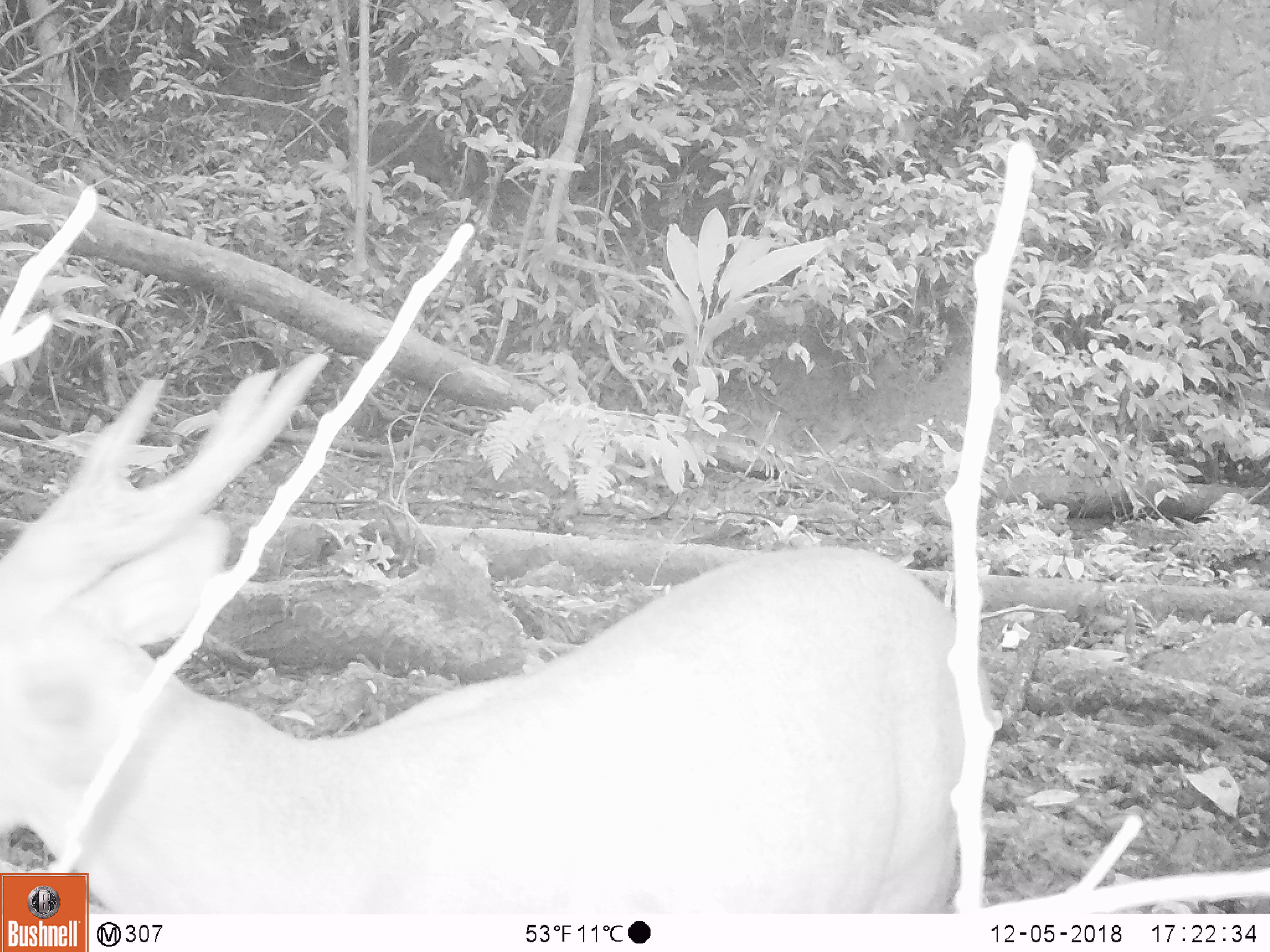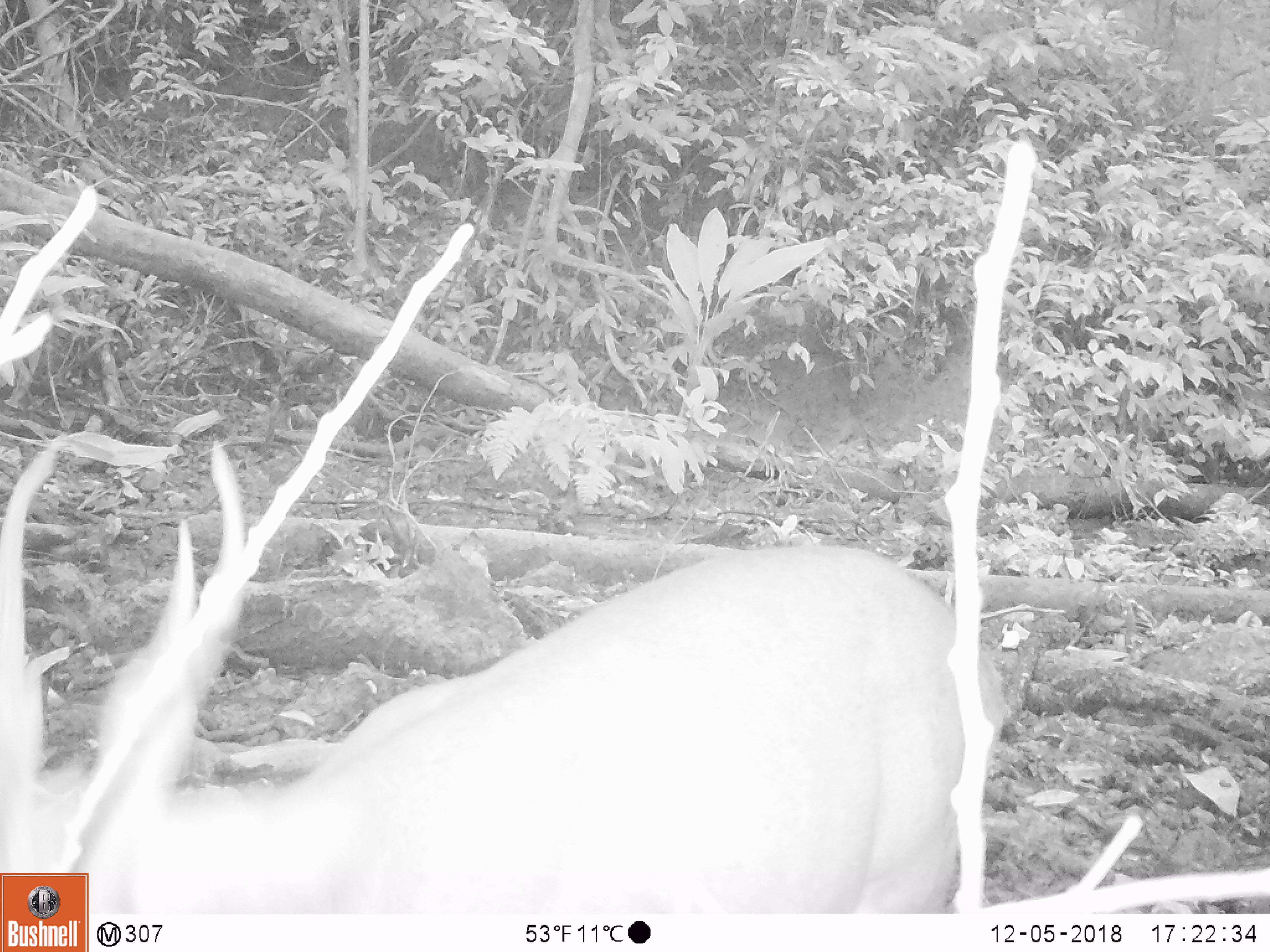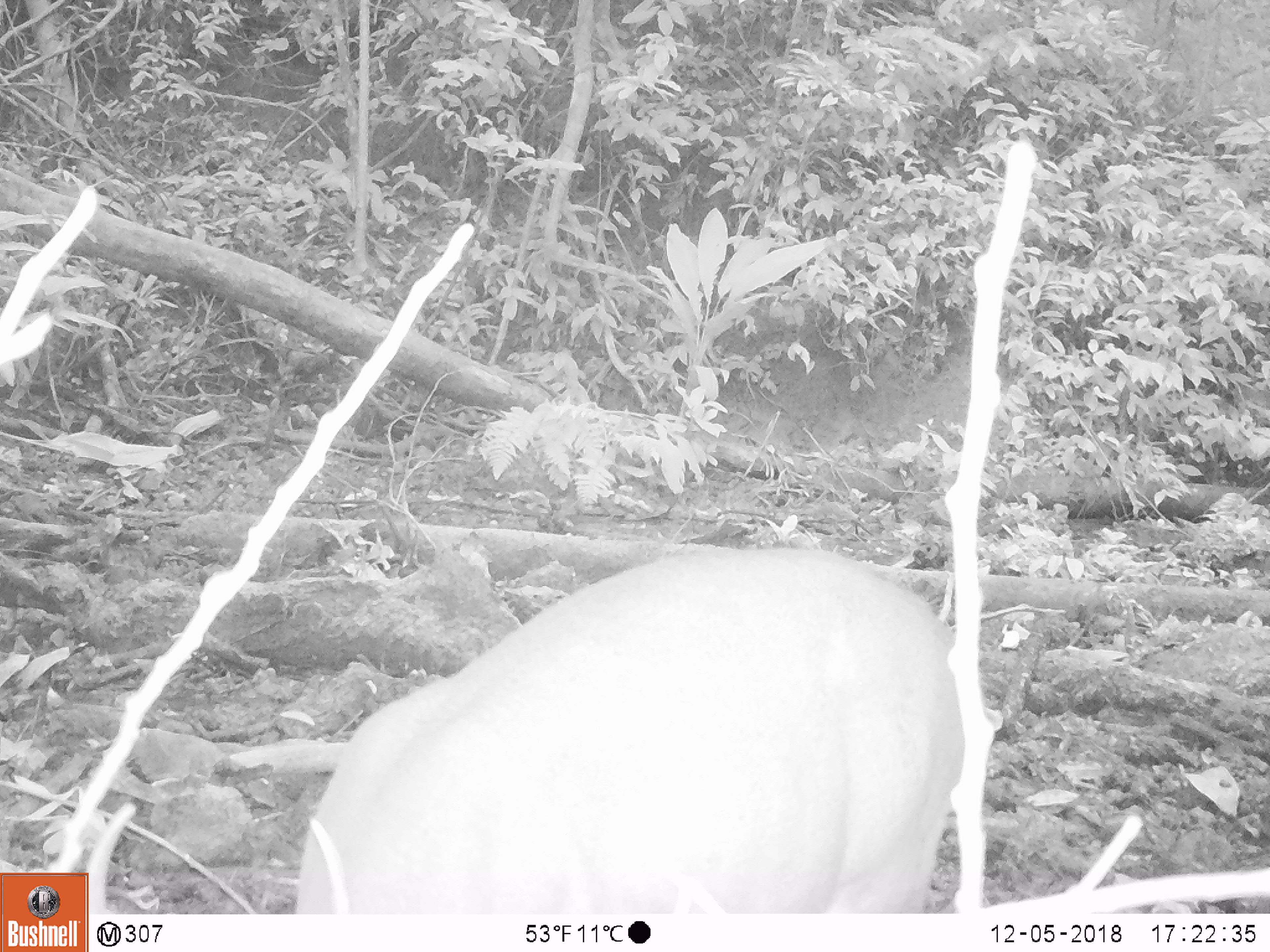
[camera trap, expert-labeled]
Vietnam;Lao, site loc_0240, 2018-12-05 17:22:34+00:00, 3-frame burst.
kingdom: Animalia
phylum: Chordata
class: Mammalia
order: Artiodactyla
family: Cervidae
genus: Muntiacus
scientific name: Muntiacus vuquangensis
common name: large-antlered muntjac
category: large antlered muntjac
Large antlered muntjac (large-antlered muntjac) (Muntiacus vuquangensis). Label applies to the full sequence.